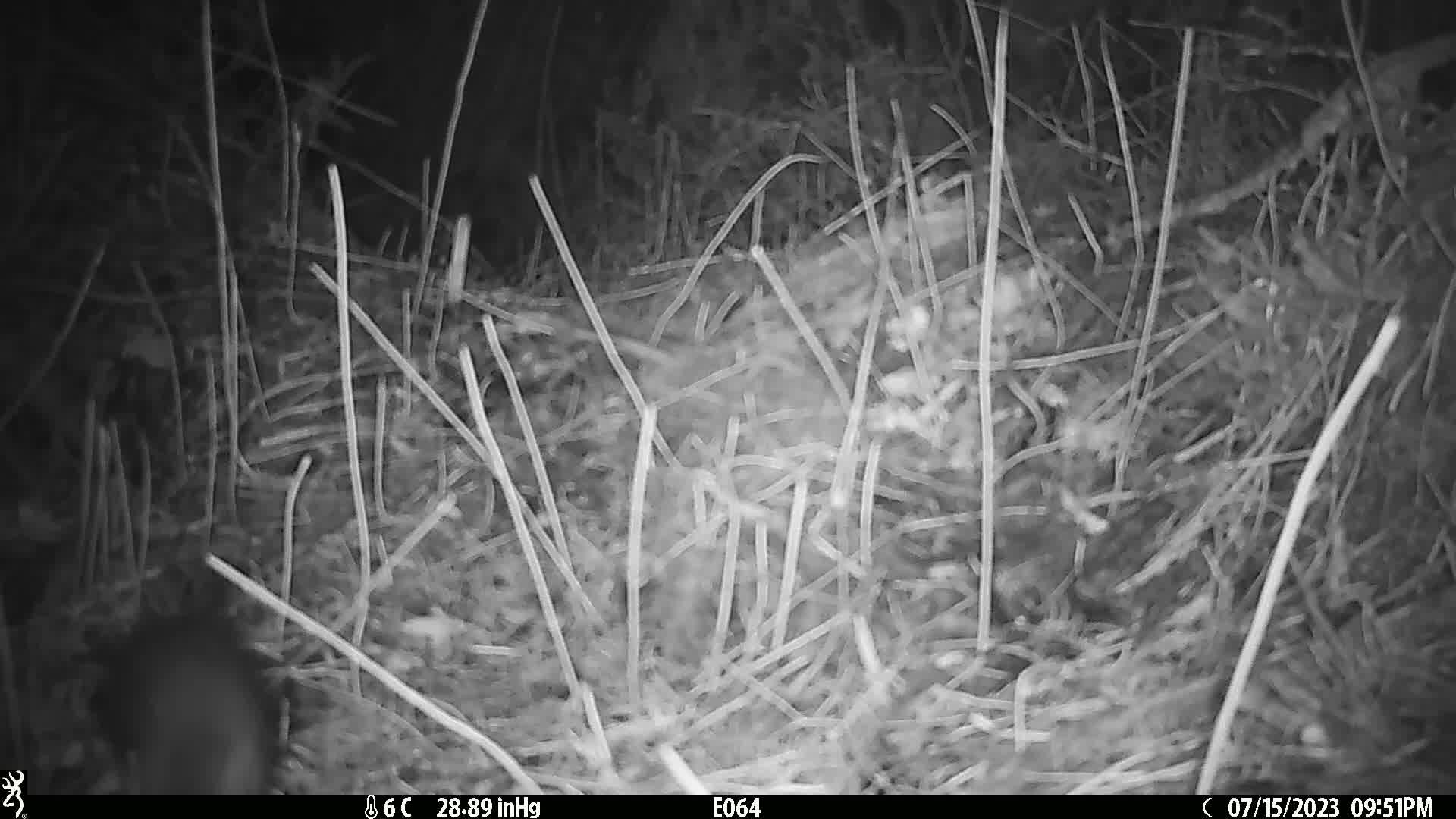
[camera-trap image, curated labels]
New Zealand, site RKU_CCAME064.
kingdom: Animalia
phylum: Chordata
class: Mammalia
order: Rodentia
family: Muridae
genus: Rattus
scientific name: Rattus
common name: rat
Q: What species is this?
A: Rat (Rattus).